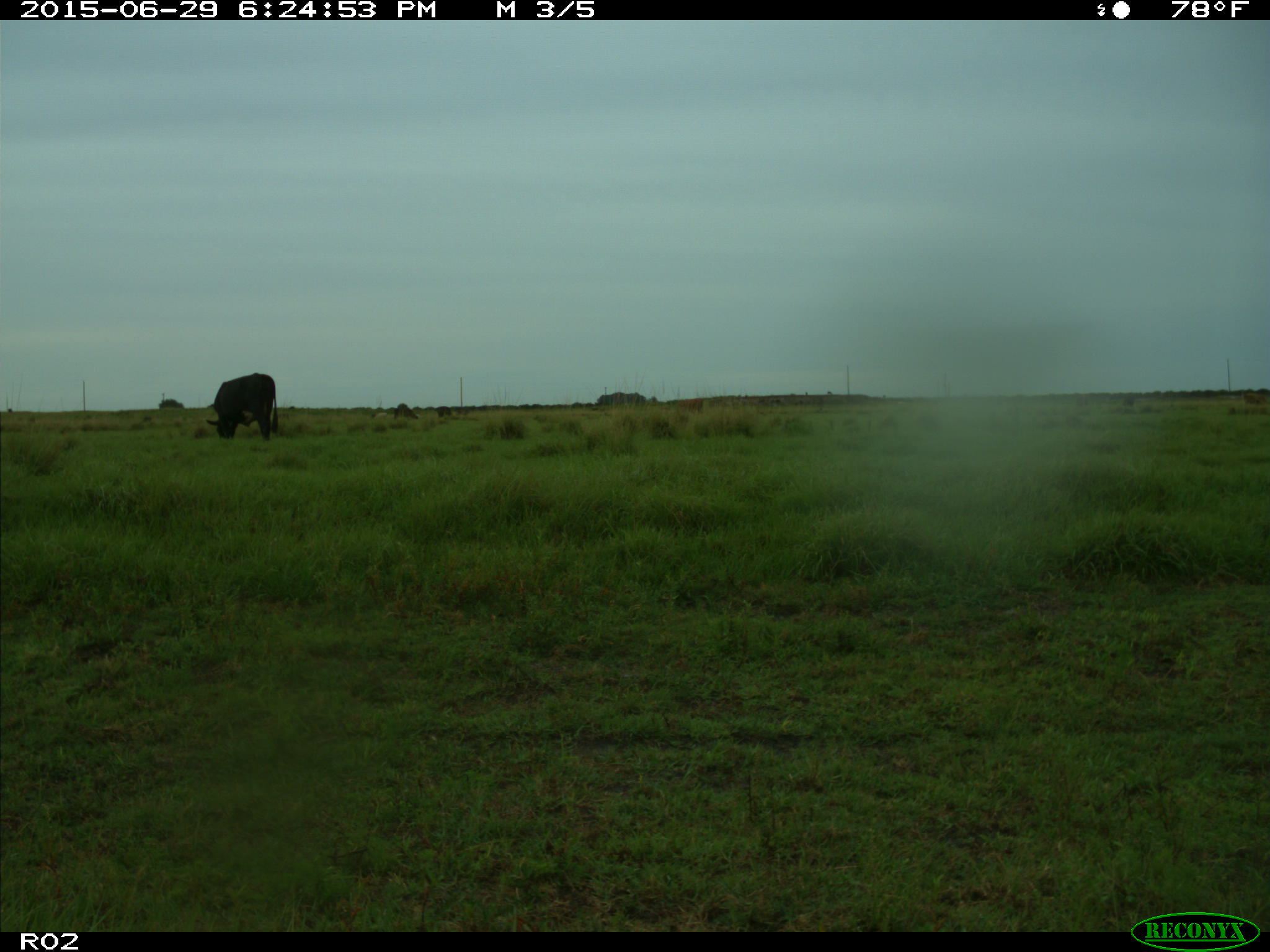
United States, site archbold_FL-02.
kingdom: Animalia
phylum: Chordata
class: Mammalia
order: Artiodactyla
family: Bovidae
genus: Bos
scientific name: Bos taurus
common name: domestic cow